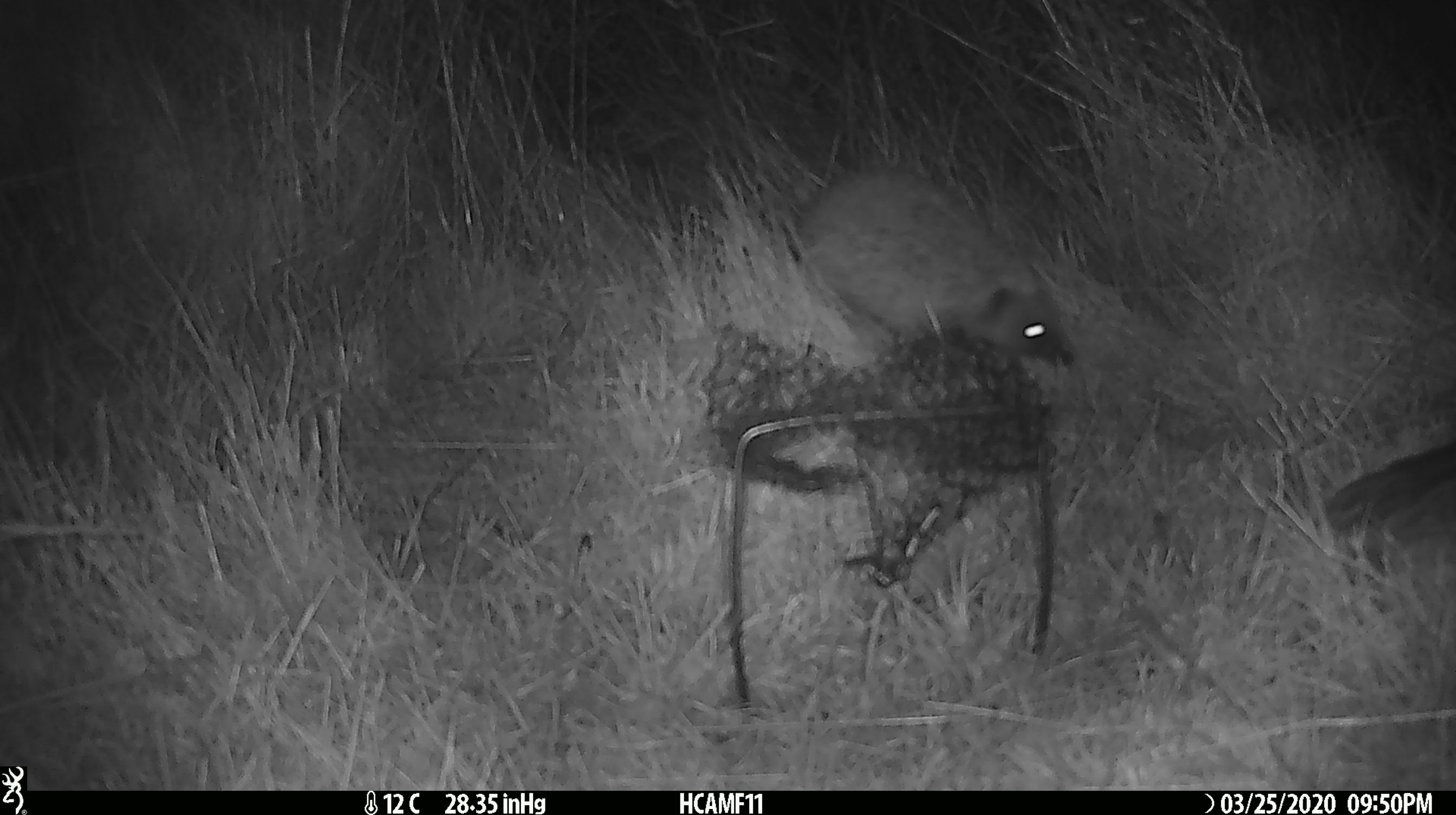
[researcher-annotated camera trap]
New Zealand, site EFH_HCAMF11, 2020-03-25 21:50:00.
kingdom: Animalia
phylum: Chordata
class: Mammalia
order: Eulipotyphla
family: Erinaceidae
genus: Erinaceus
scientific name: Erinaceus europaeus europaeus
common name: european hedgehog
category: hedgehog